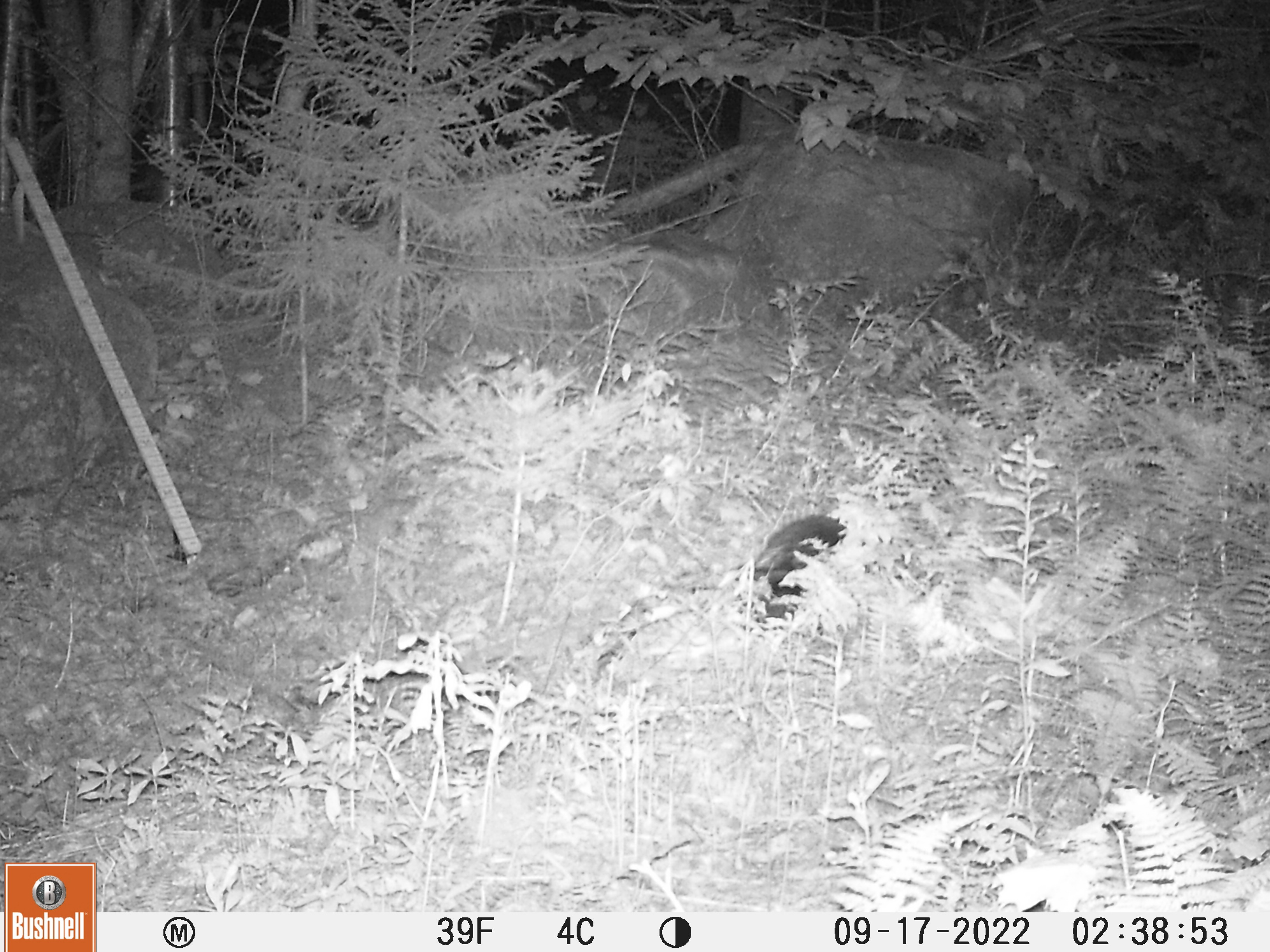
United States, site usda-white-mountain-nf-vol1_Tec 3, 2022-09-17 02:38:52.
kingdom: Animalia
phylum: Chordata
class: Mammalia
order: Rodentia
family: Erethizontidae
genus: Erethizon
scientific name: Erethizon dorsatum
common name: porcupine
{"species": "porcupine (Erethizon dorsatum)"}